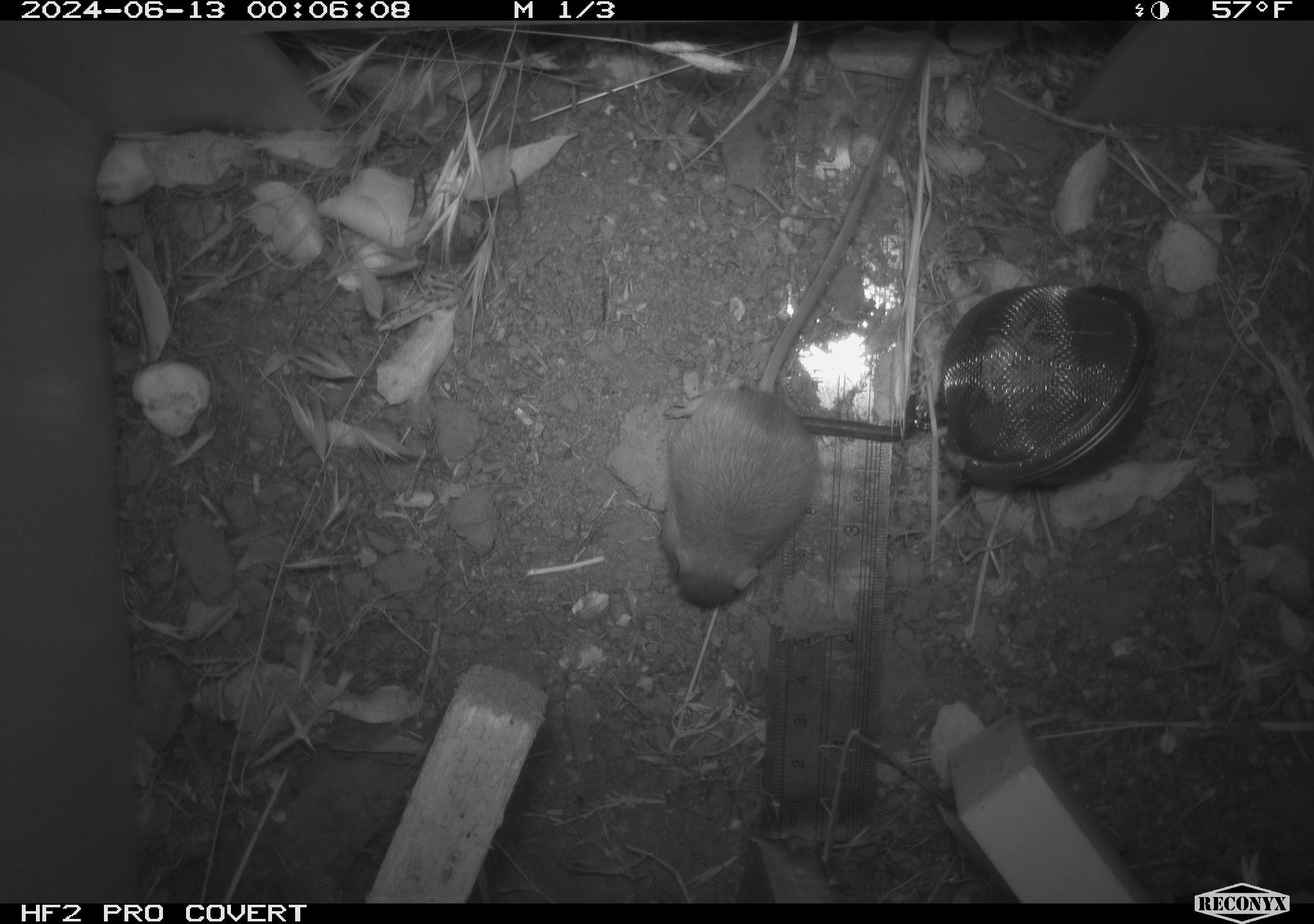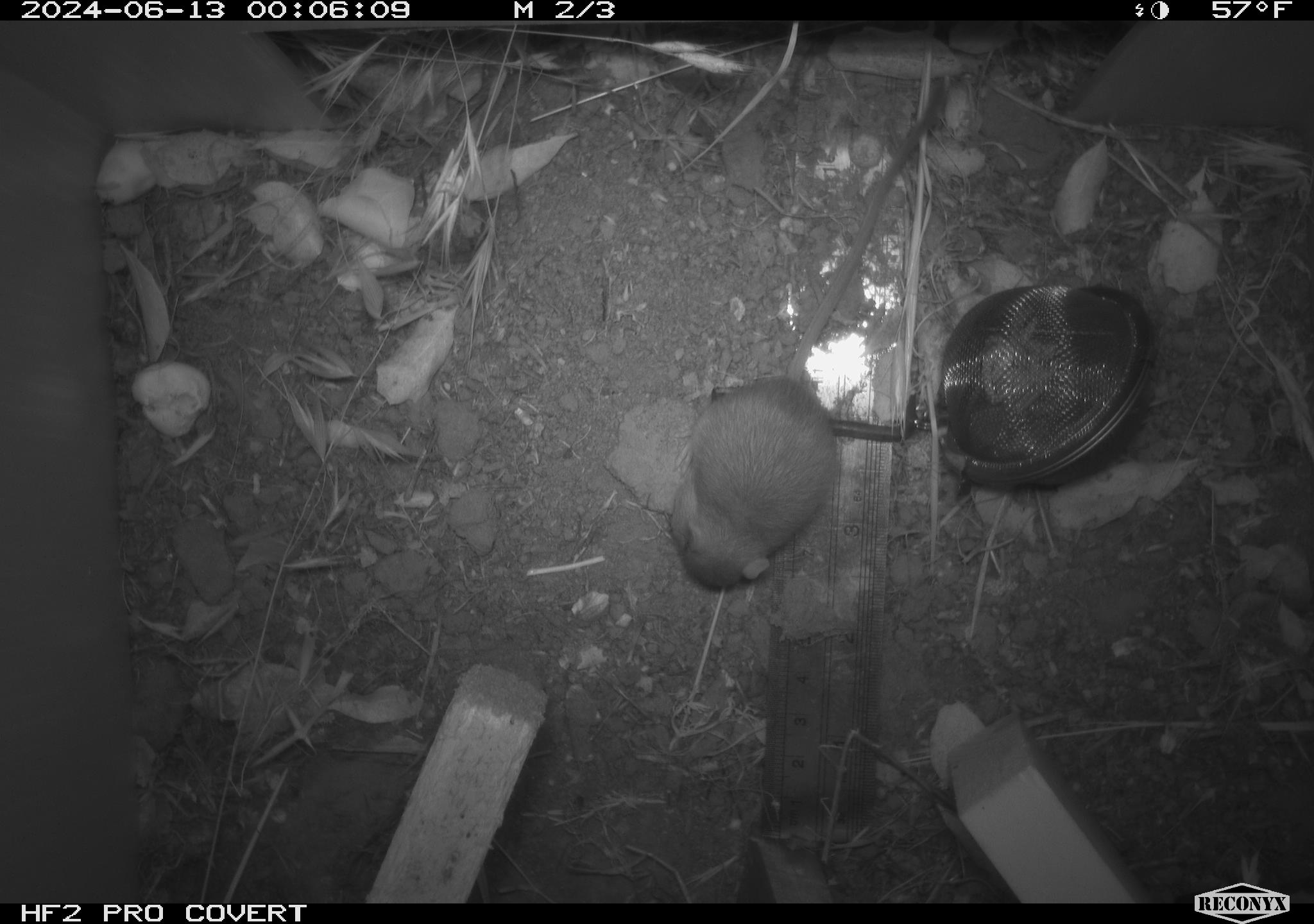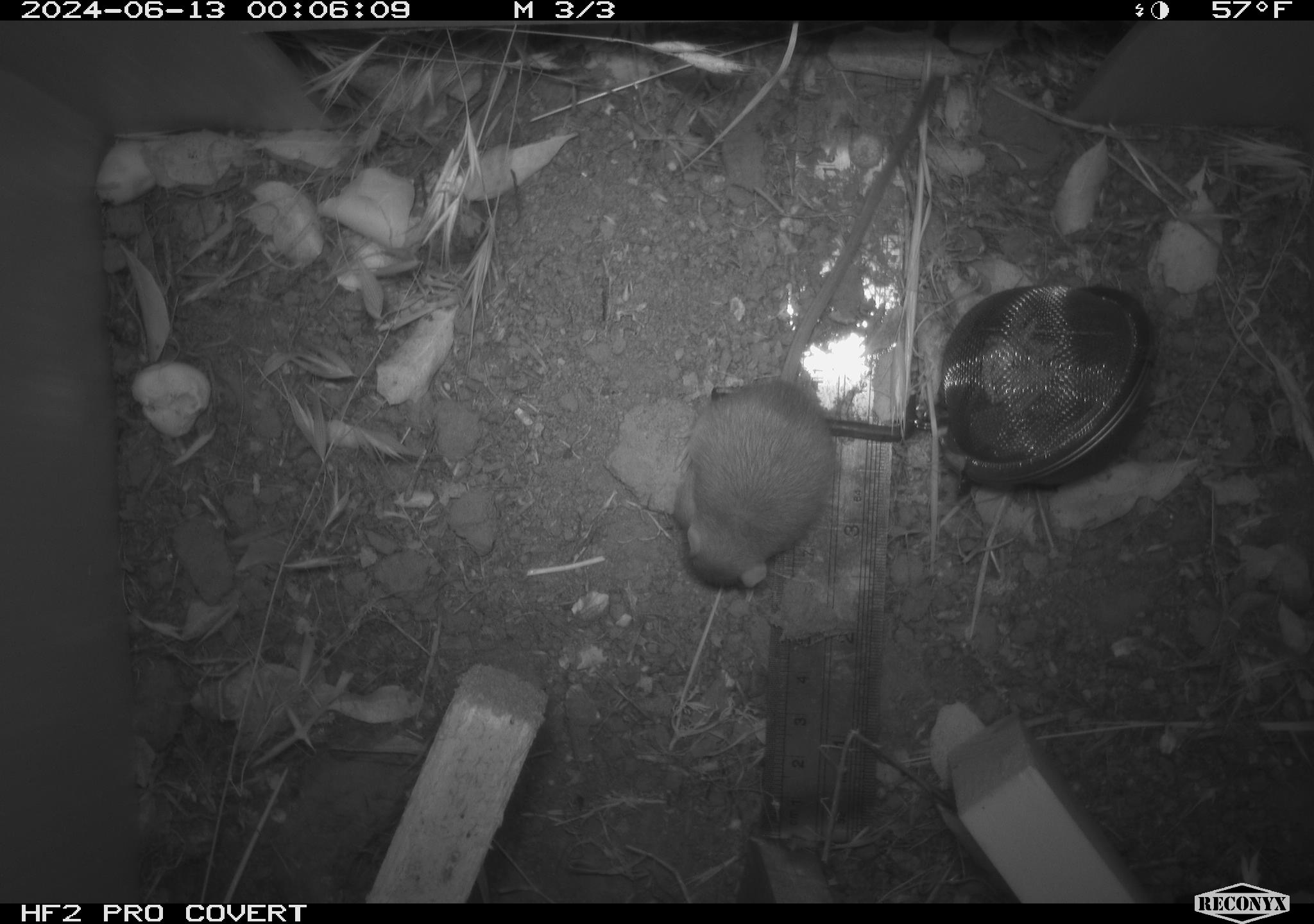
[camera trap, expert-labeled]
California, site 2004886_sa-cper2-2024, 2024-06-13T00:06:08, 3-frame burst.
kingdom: Animalia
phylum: Chordata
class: Mammalia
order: Rodentia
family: Heteromyidae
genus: Dipodomys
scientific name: Dipodomys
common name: kangaroo rats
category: dipodomys species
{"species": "dipodomys species (kangaroo rats) (Dipodomys)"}